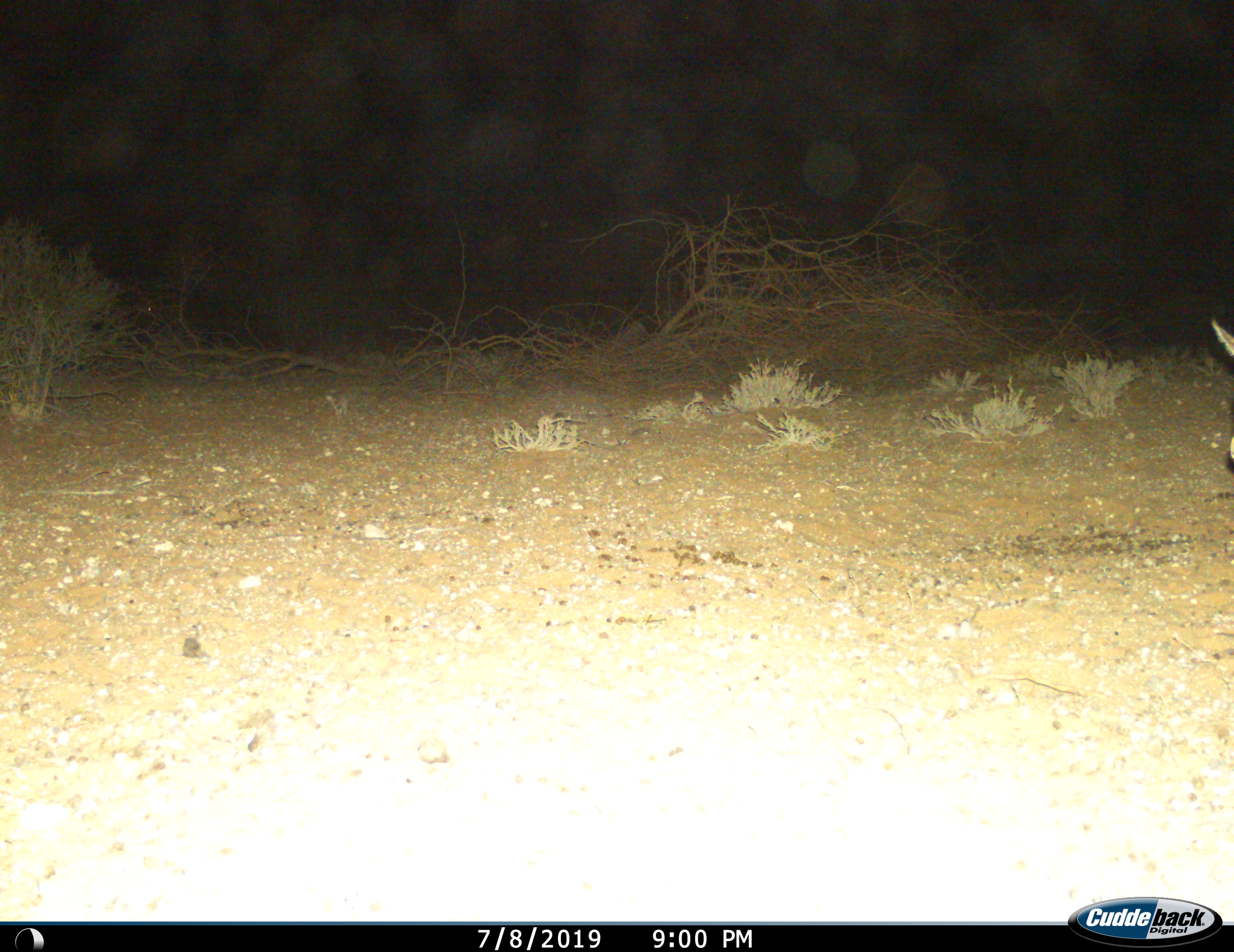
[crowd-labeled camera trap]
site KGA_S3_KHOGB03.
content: unidentified animal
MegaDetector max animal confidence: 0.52